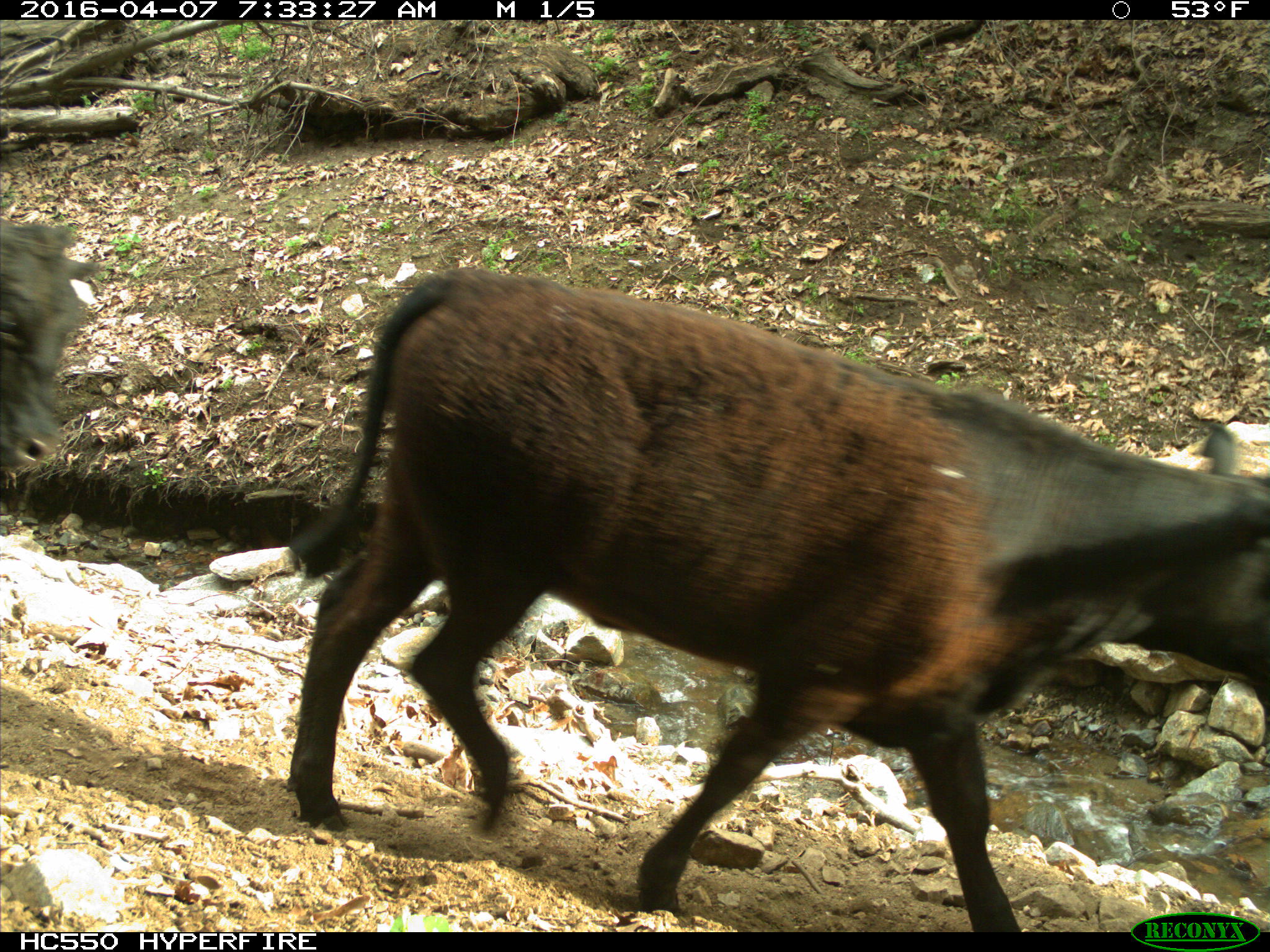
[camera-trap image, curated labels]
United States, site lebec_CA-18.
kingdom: Animalia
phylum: Chordata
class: Mammalia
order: Artiodactyla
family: Bovidae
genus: Bos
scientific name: Bos taurus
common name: domestic cow